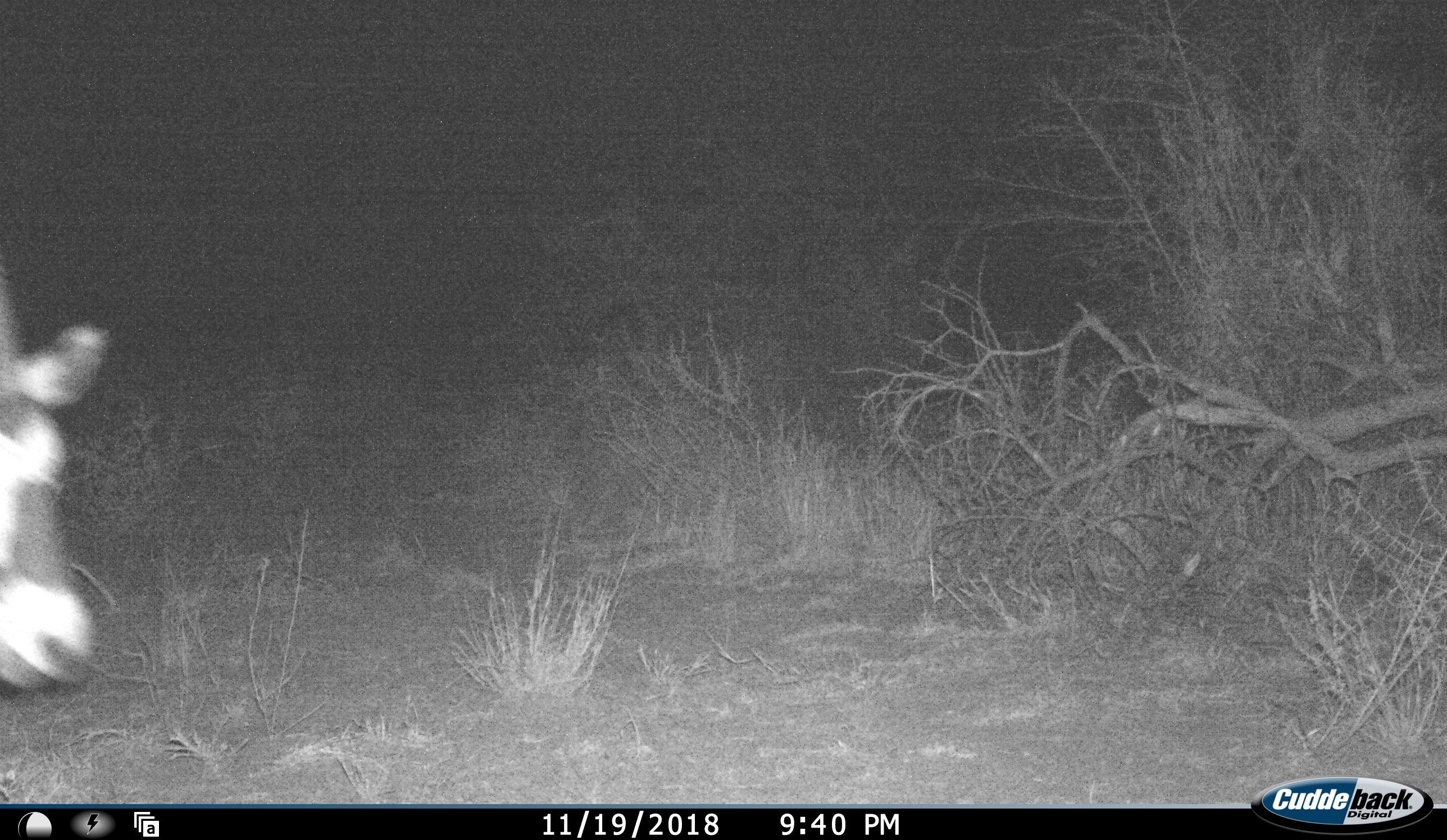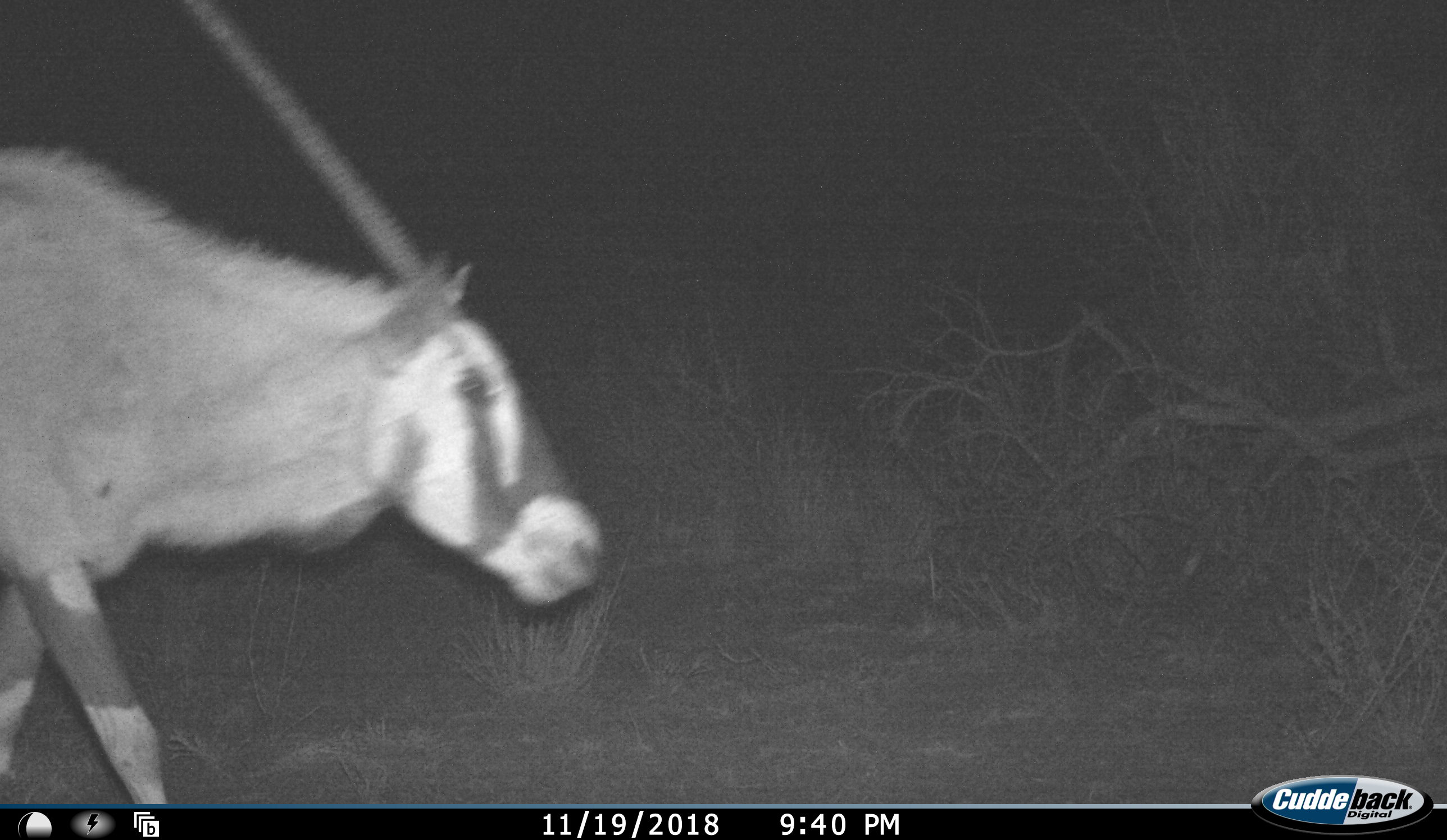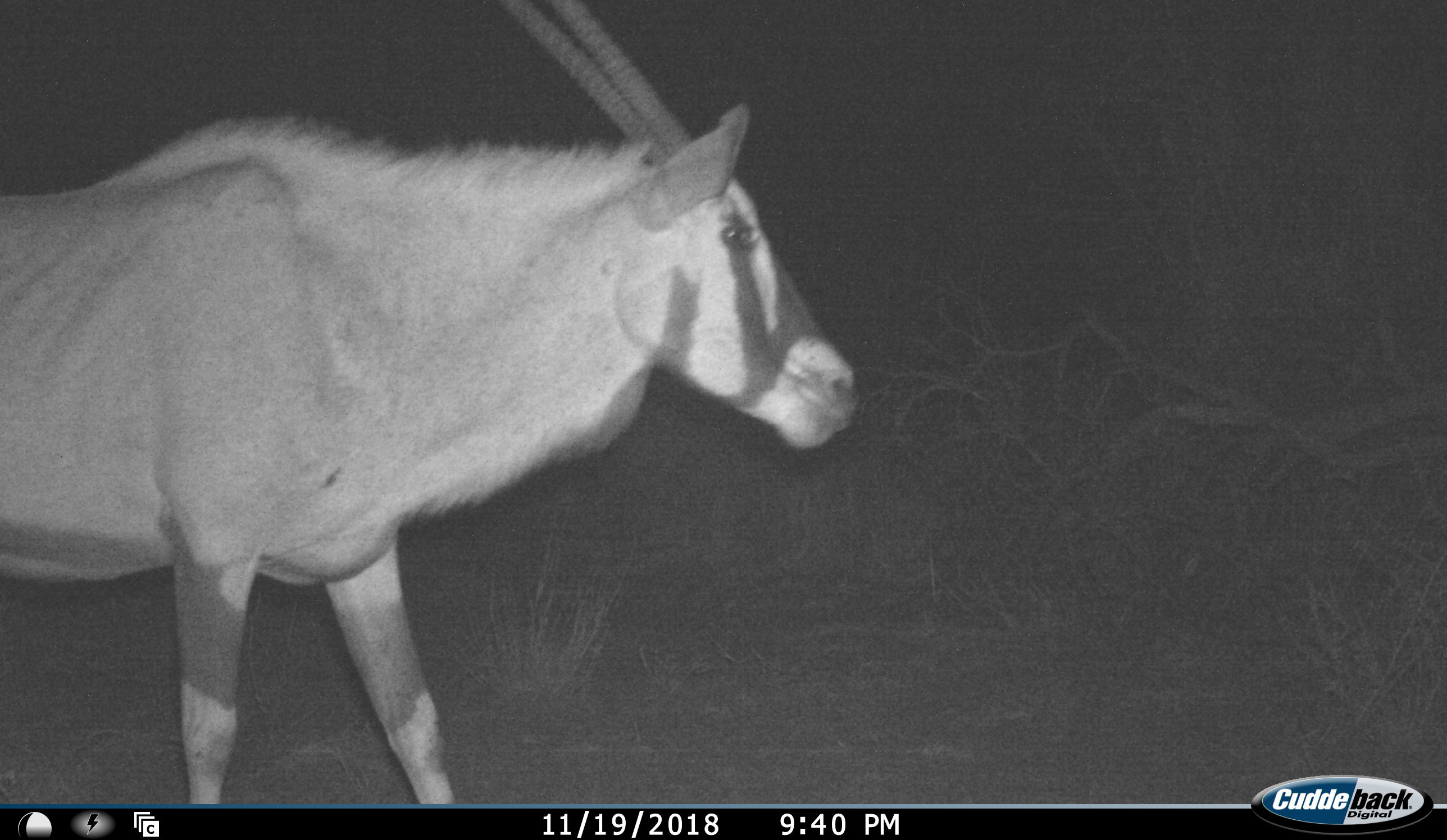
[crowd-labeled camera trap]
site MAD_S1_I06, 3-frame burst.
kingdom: Animalia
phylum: Chordata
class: Mammalia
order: Artiodactyla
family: Bovidae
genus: Oryx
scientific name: Oryx gazella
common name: gemsbok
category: oryx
Oryx (gemsbok) (Oryx gazella), count 1. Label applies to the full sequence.